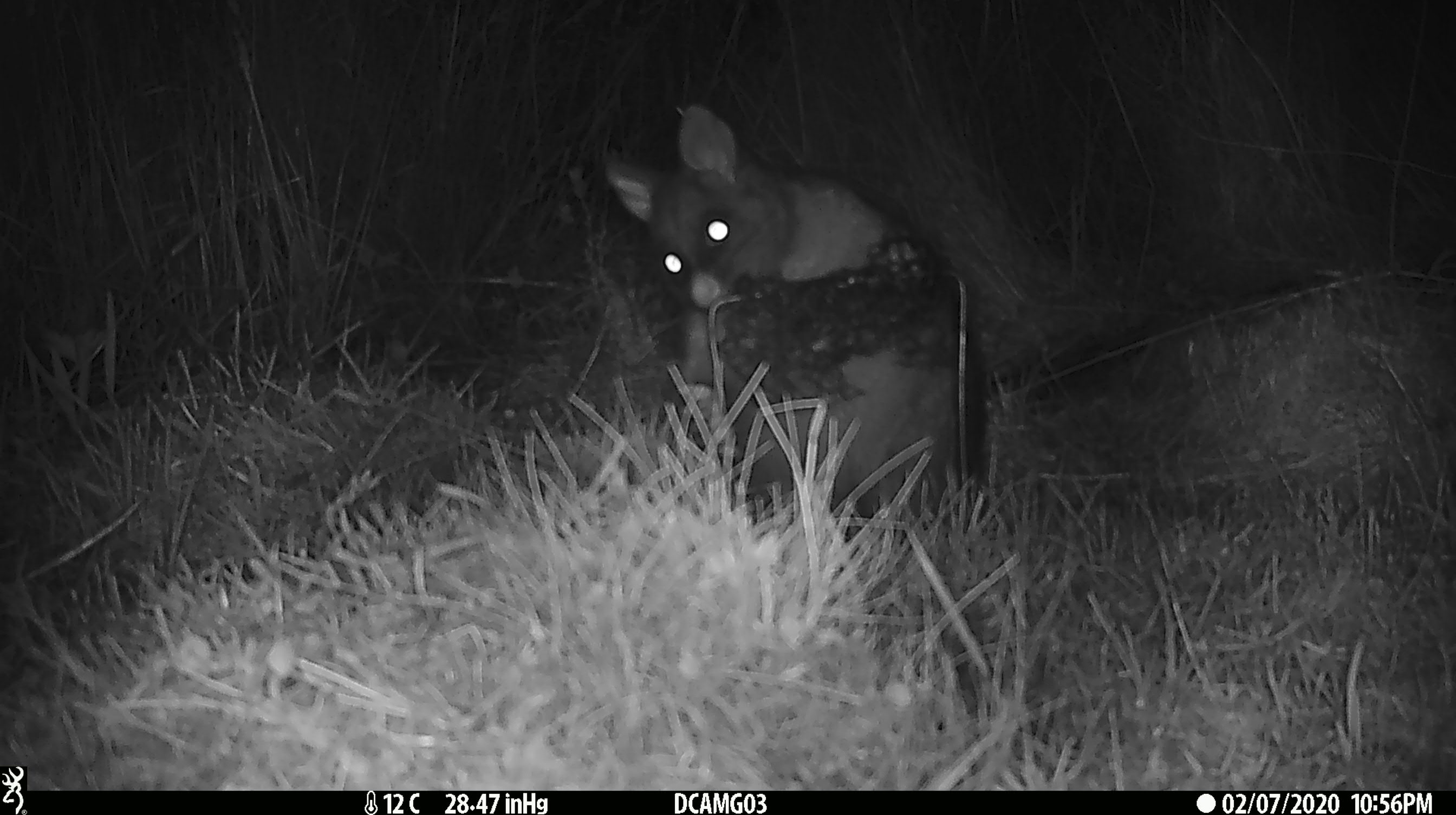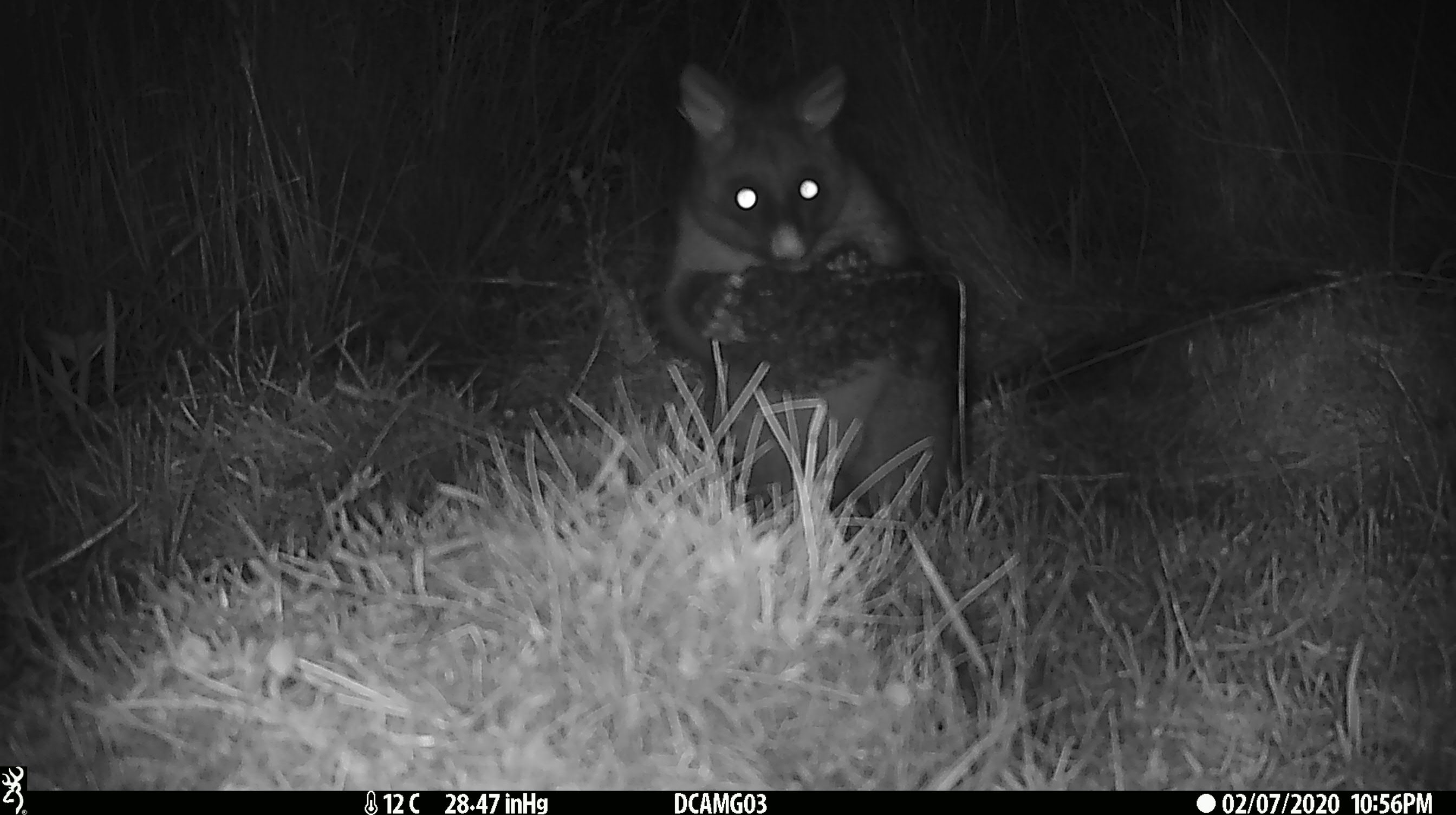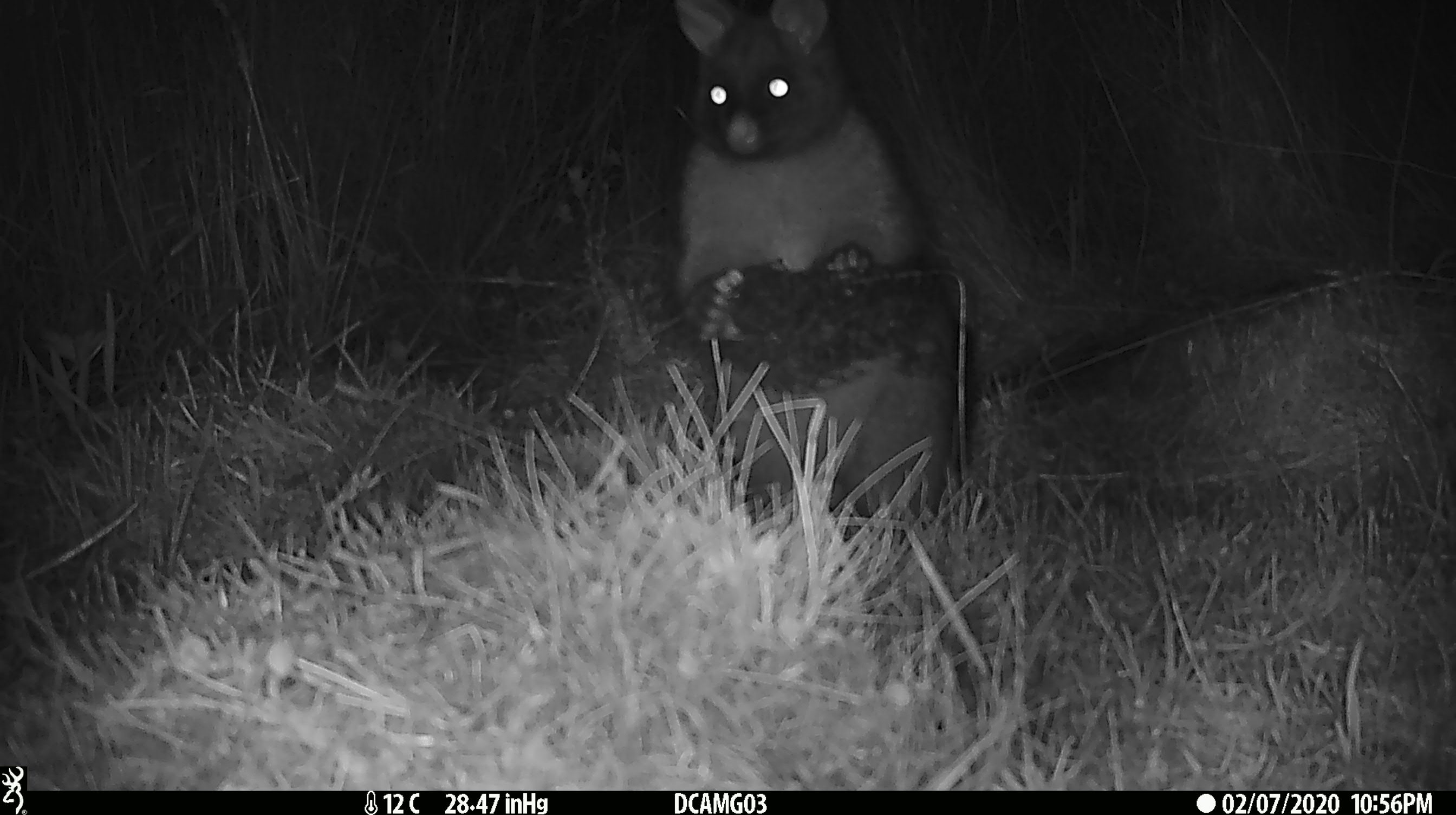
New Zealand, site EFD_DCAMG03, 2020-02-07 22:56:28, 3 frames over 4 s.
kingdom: Animalia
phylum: Chordata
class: Mammalia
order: Diprotodontia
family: Phalangeridae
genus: Trichosurus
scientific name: Trichosurus vulpecula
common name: common brushtail possum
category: possum